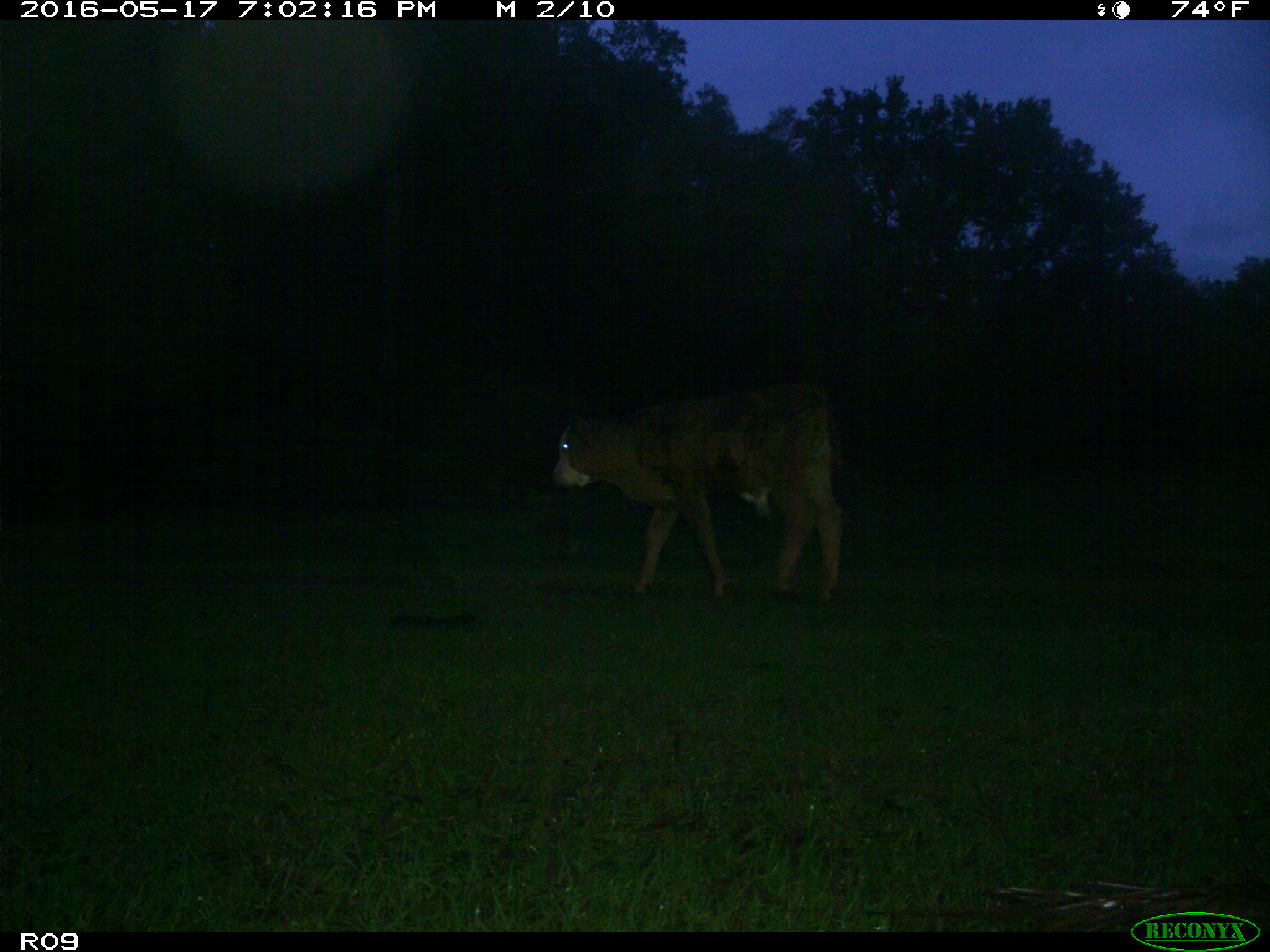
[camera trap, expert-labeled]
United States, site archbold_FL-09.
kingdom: Animalia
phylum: Chordata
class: Mammalia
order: Artiodactyla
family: Bovidae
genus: Bos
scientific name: Bos taurus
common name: domestic cow